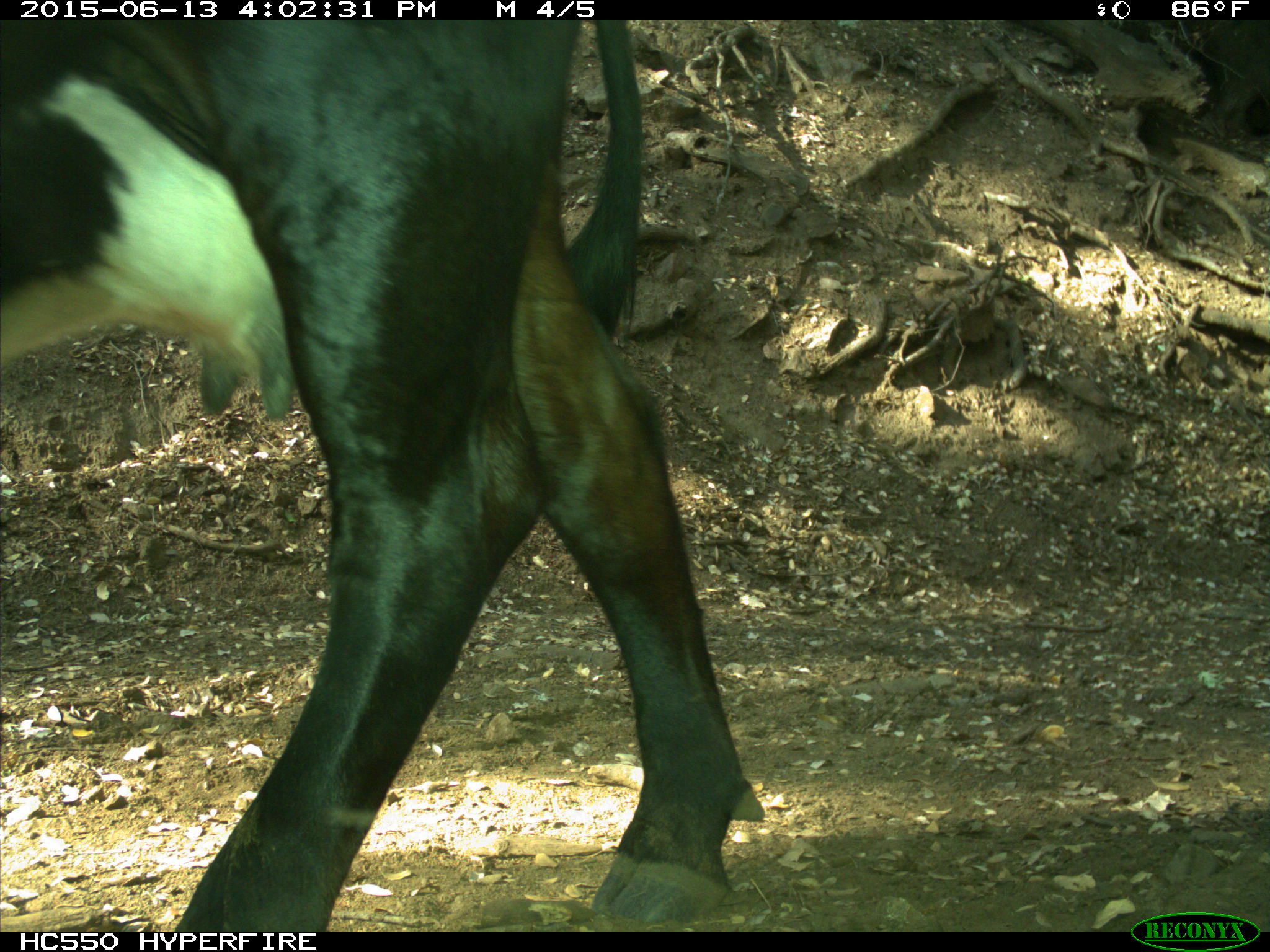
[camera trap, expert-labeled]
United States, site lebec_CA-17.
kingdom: Animalia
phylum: Chordata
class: Mammalia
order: Artiodactyla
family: Bovidae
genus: Bos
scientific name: Bos taurus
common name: domestic cow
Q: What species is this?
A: Bos taurus (domestic cow).